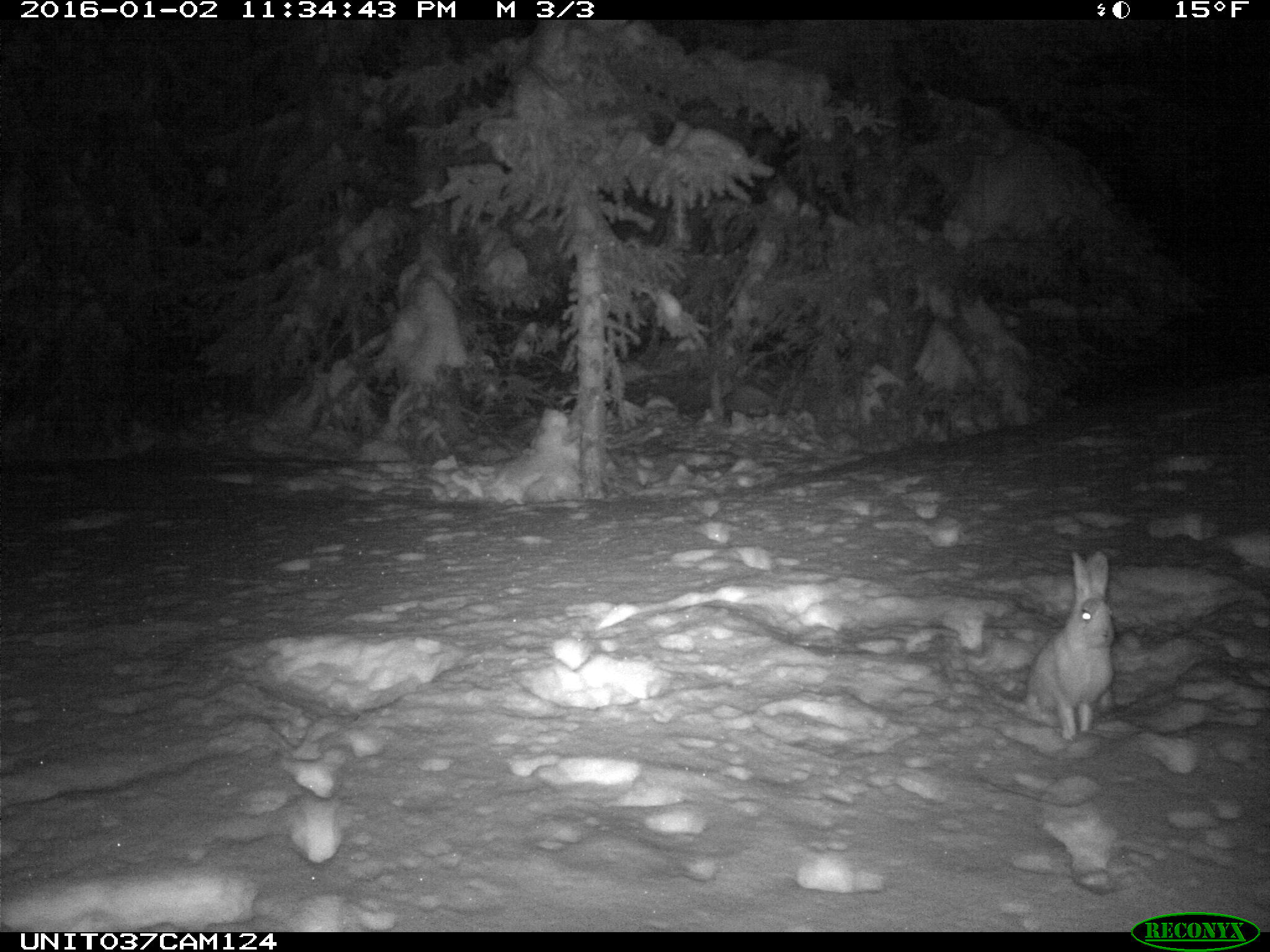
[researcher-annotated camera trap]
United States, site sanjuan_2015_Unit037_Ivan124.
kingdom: Animalia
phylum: Chordata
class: Mammalia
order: Lagomorpha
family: Leporidae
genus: Lepus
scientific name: Lepus americanus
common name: snowshoe hare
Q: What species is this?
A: Lepus americanus (snowshoe hare).